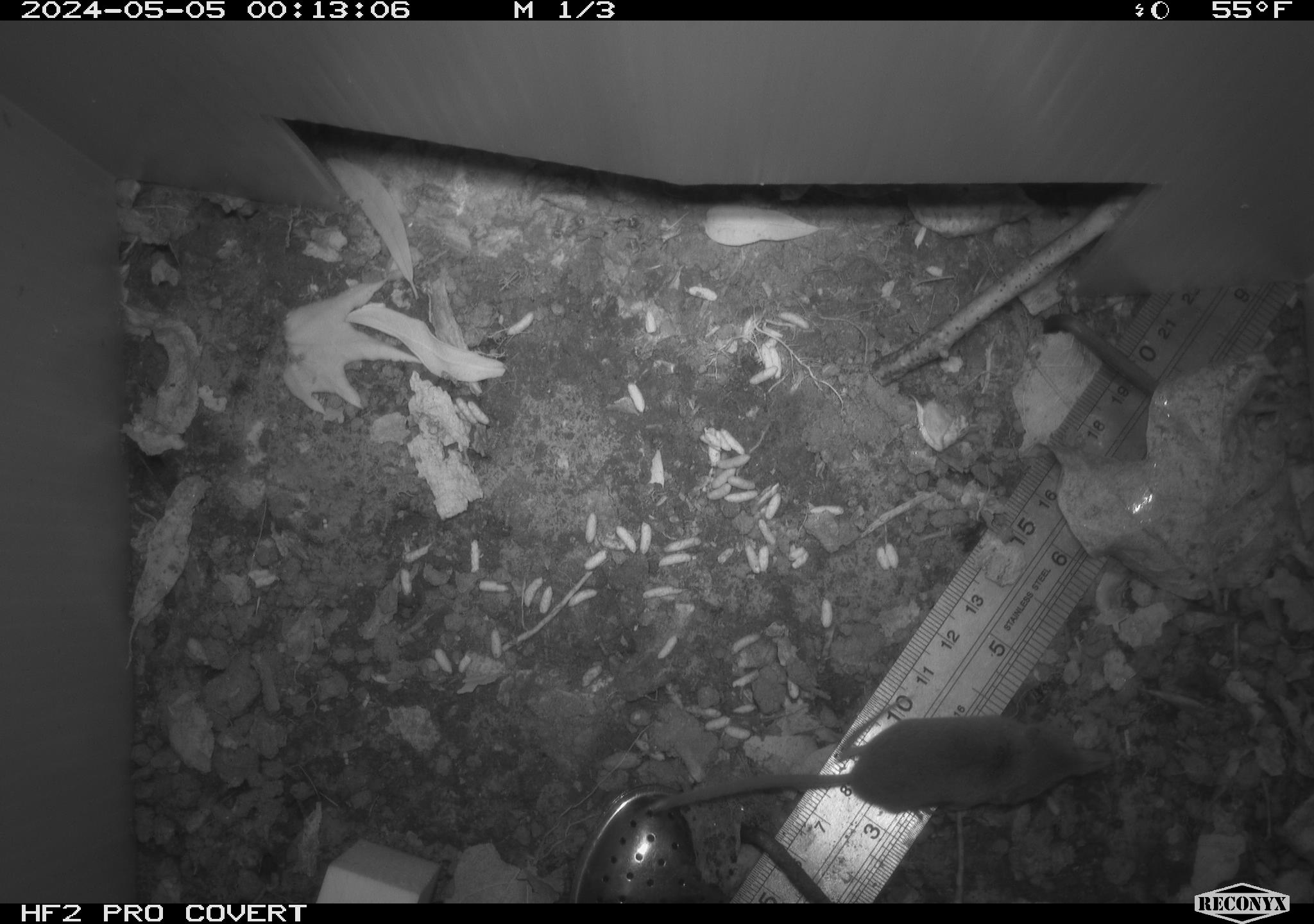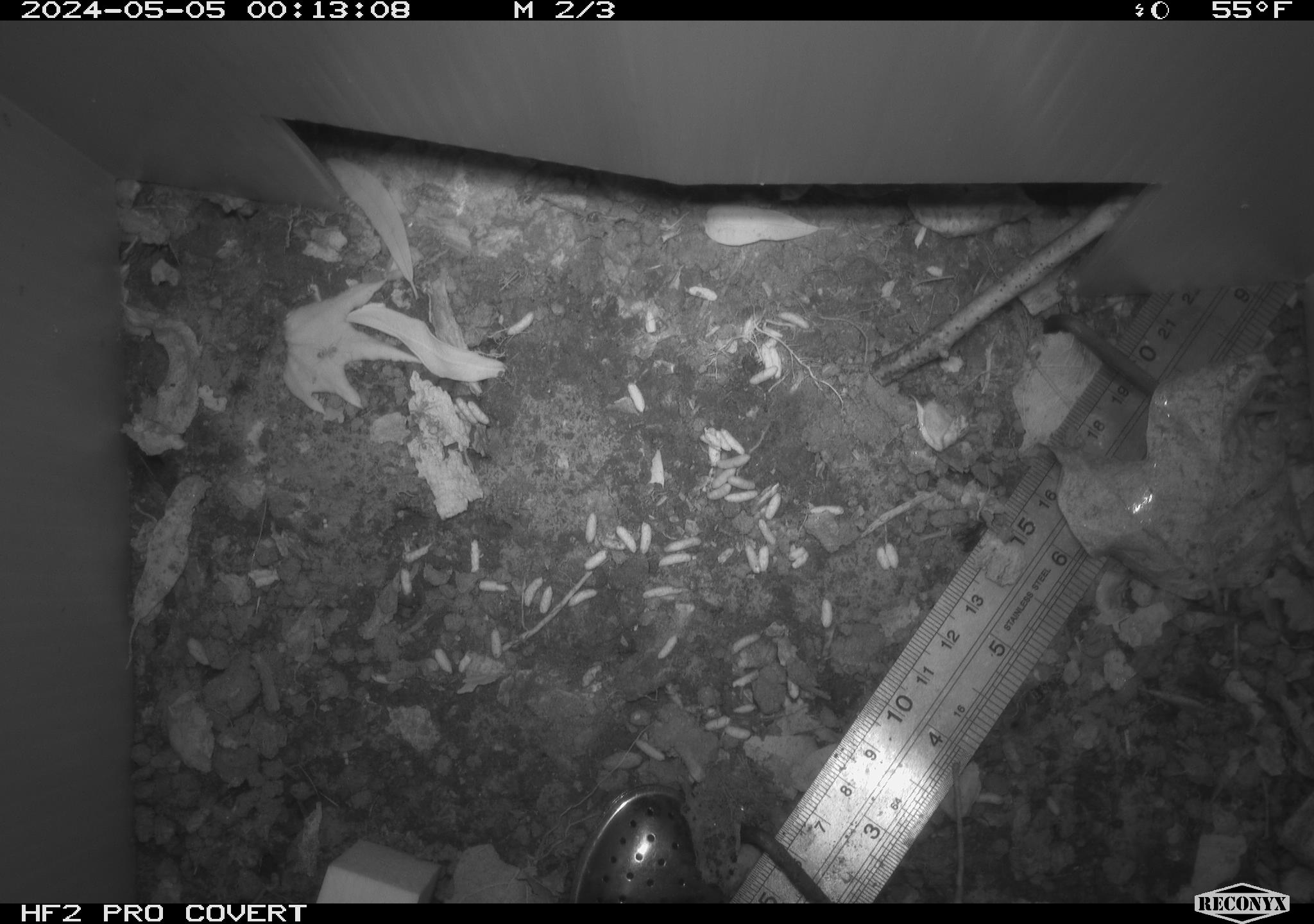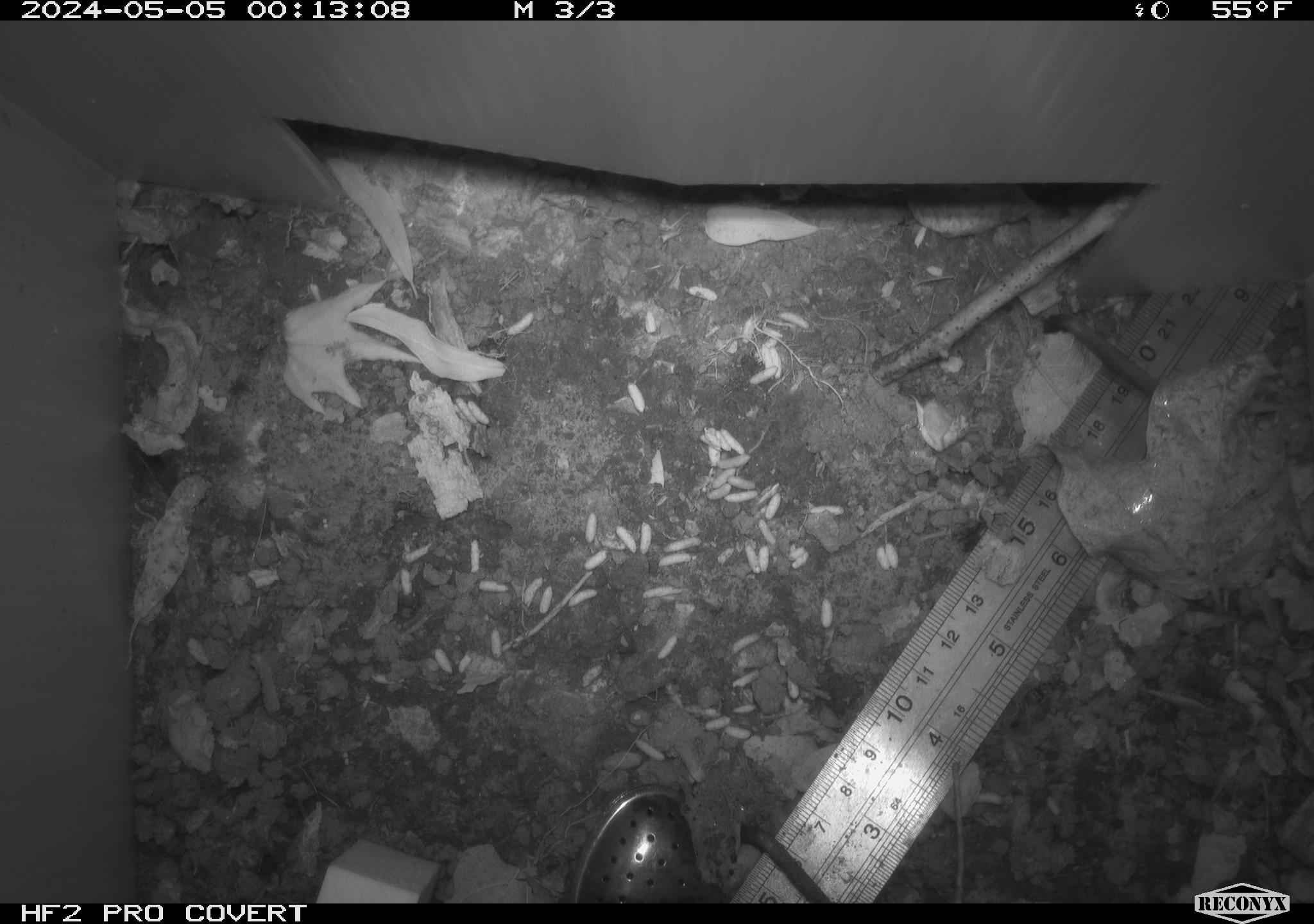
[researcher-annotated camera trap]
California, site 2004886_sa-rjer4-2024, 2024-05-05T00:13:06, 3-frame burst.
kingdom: Animalia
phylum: Chordata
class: Mammalia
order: Eulipotyphla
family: Soricidae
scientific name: Soricidae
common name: shrews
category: soricidae family